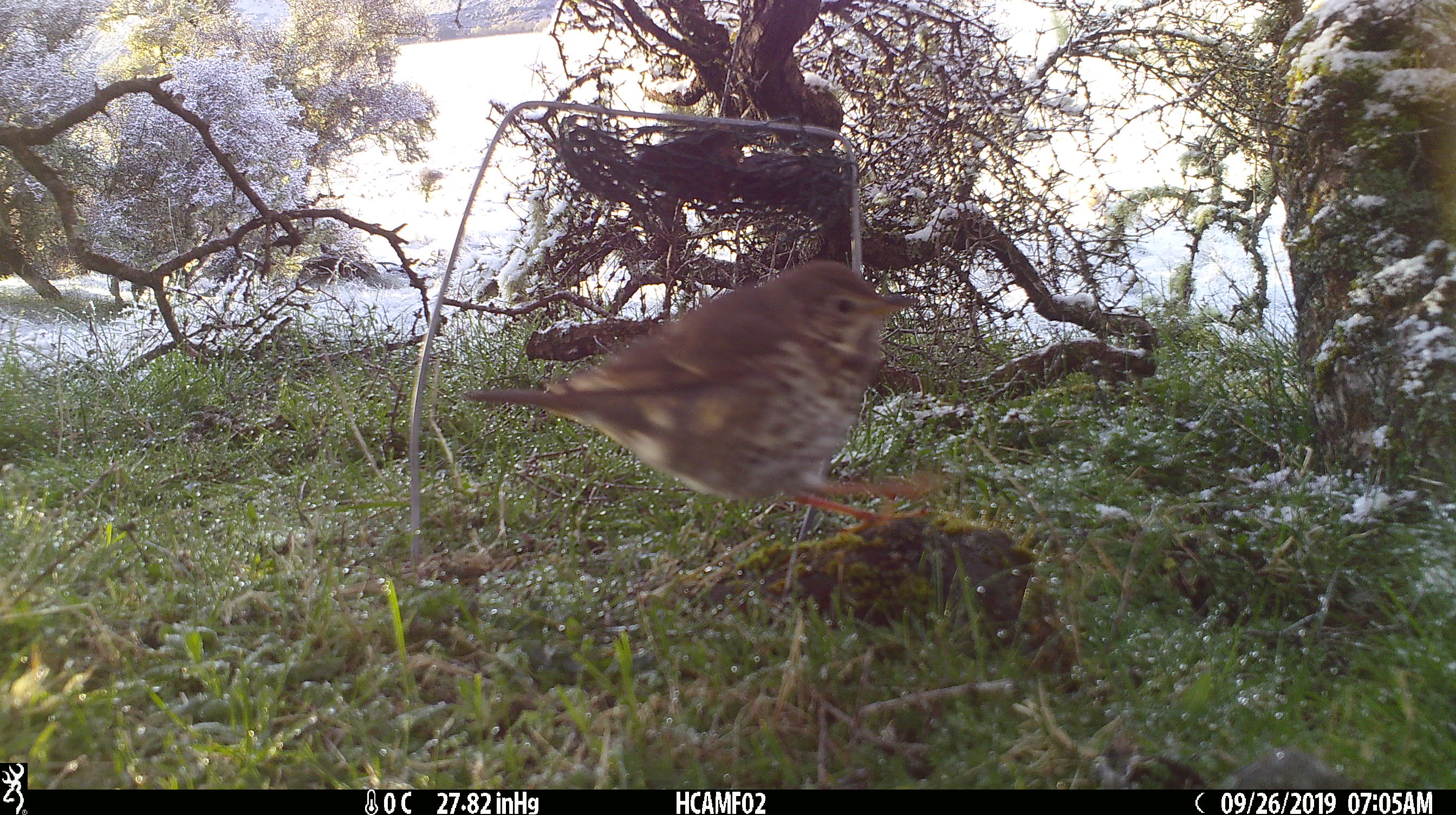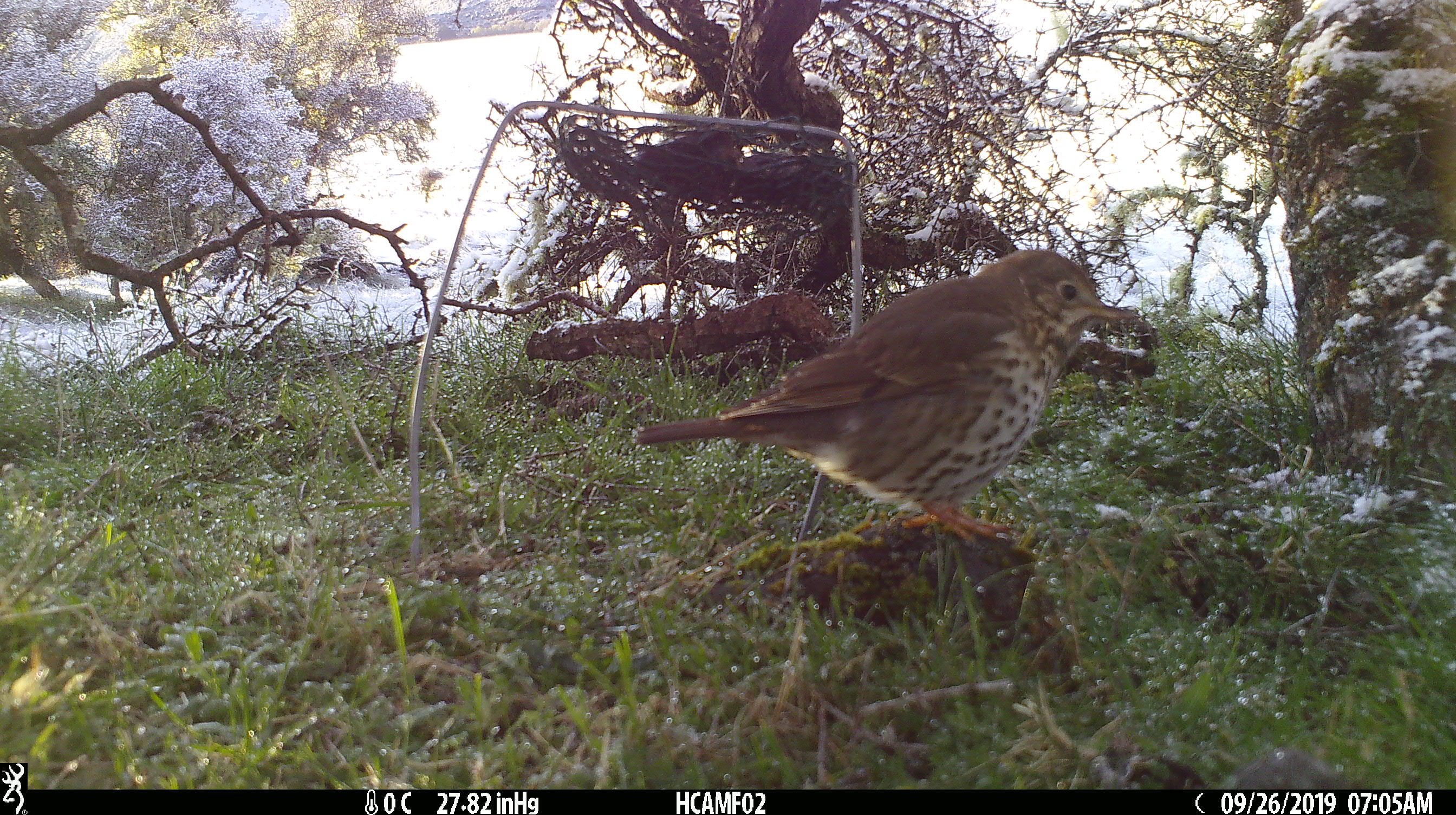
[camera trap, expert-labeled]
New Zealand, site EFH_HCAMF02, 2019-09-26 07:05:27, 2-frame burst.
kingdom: Animalia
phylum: Chordata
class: Aves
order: Passeriformes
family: Turdidae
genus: Turdus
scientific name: Turdus philomelos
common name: song thrush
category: thrush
Thrush (song thrush) (Turdus philomelos).